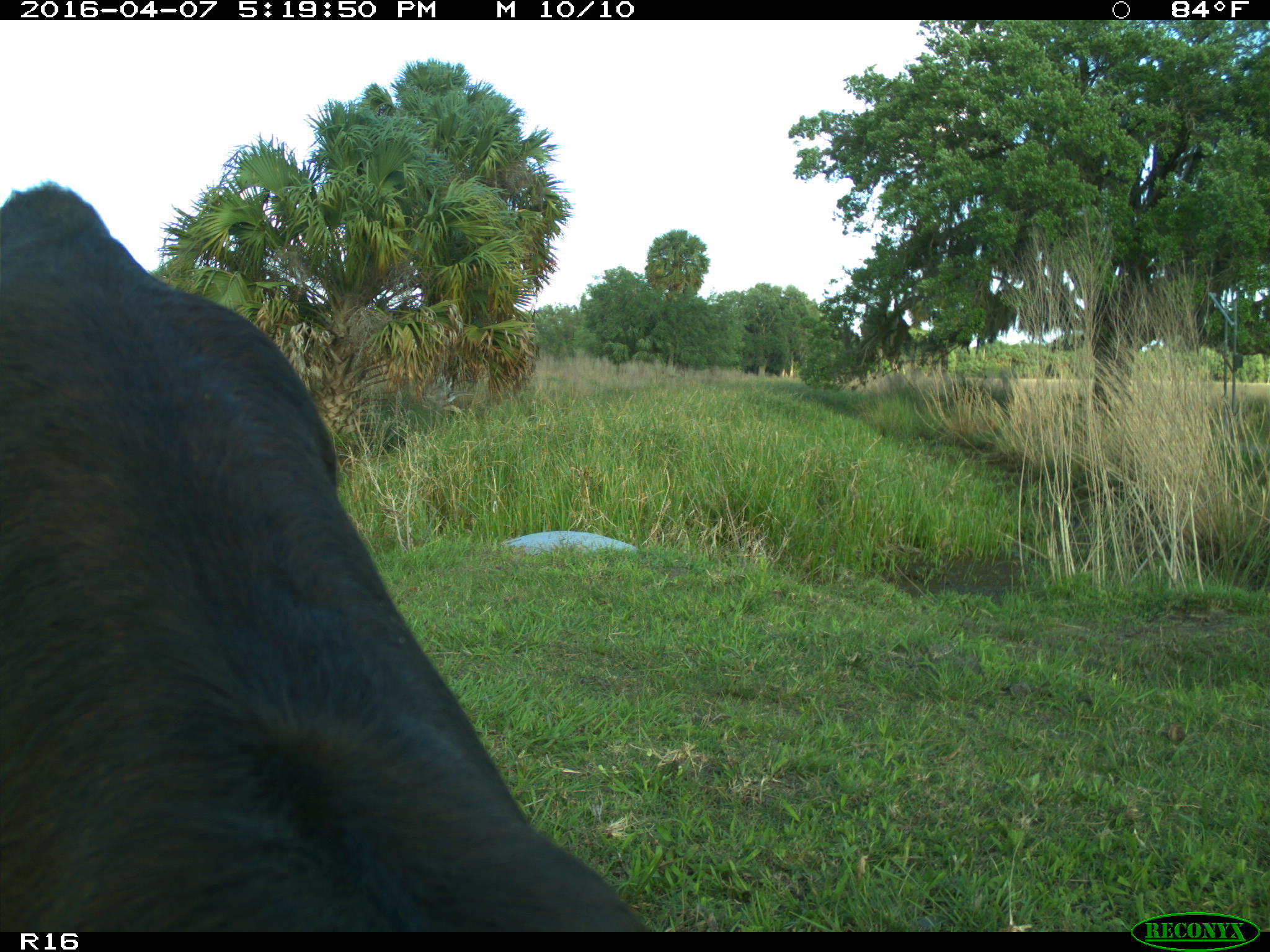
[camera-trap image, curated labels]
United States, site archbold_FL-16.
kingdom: Animalia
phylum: Chordata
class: Mammalia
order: Artiodactyla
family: Bovidae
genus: Bos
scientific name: Bos taurus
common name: domestic cow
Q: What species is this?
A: Bos taurus (domestic cow).